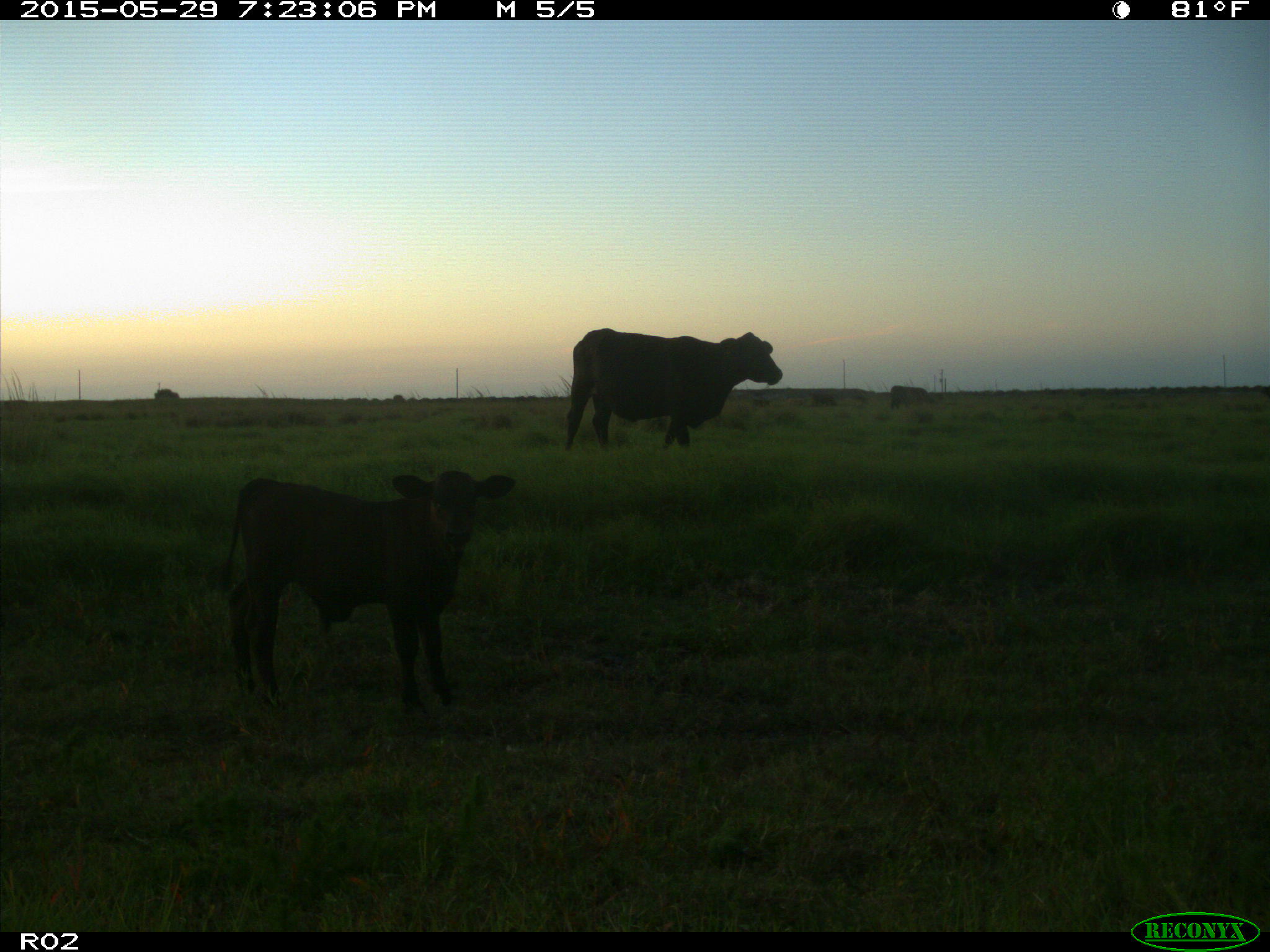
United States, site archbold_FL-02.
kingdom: Animalia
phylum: Chordata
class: Mammalia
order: Artiodactyla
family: Bovidae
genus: Bos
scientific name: Bos taurus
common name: domestic cow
Bos taurus (domestic cow).